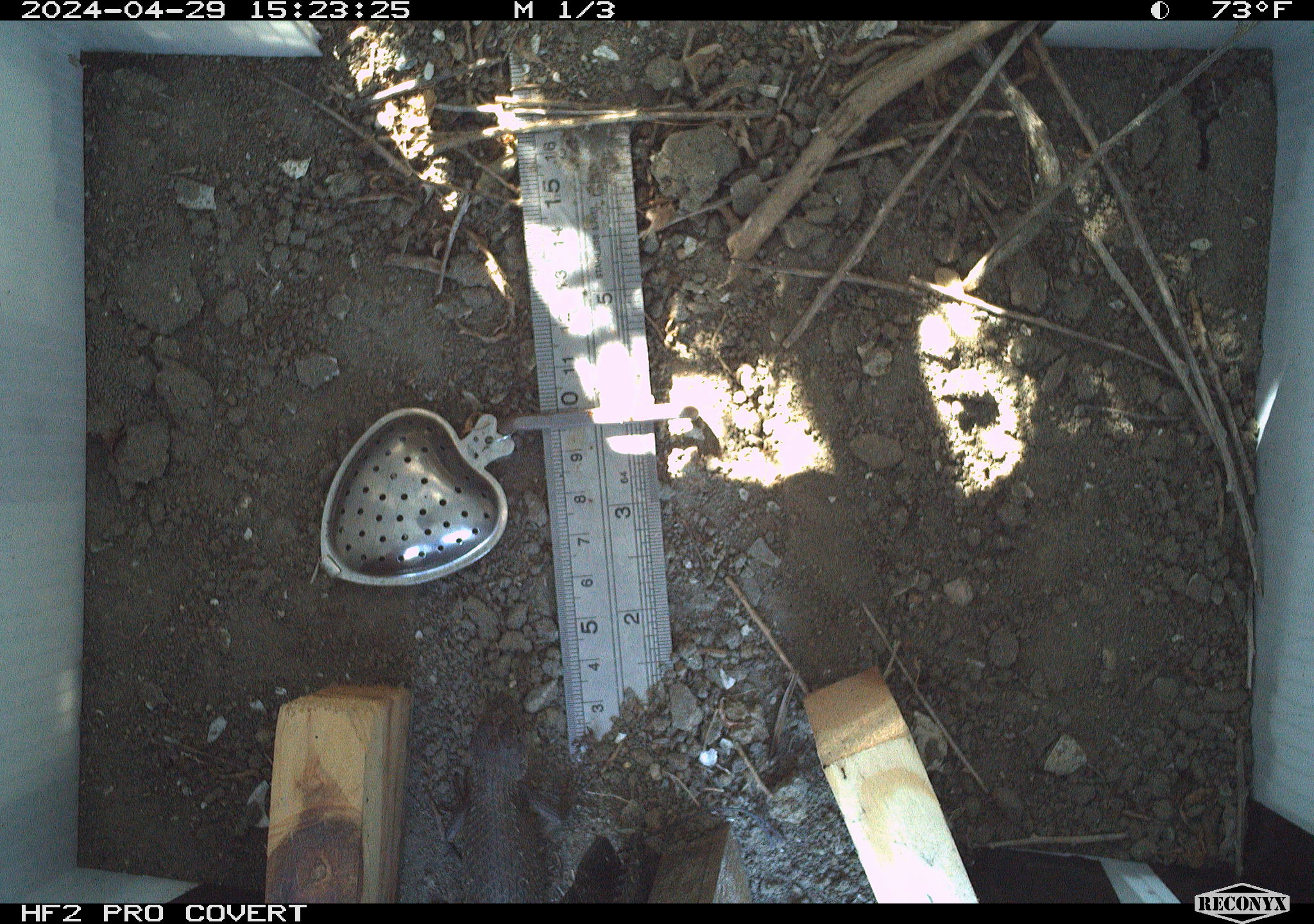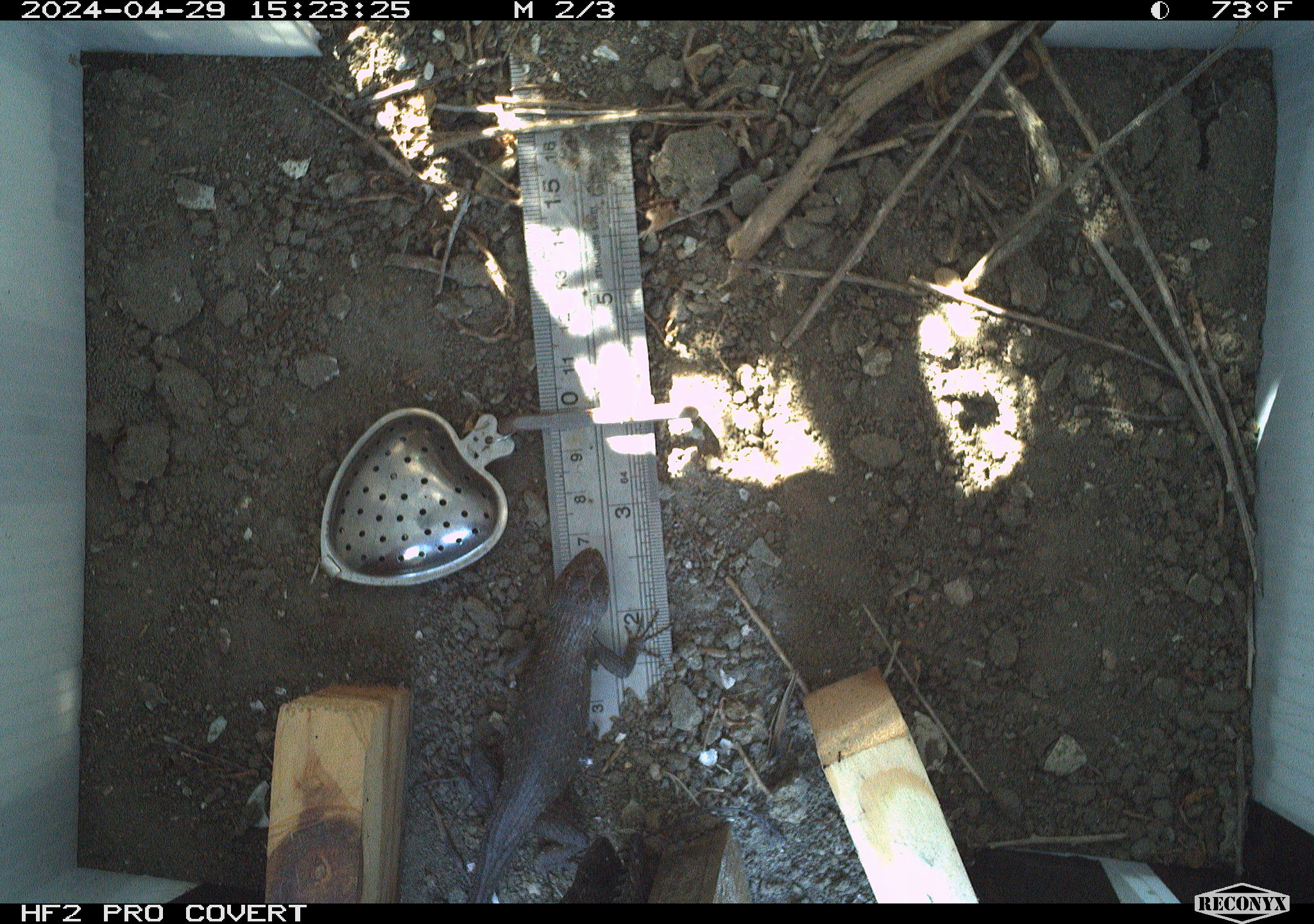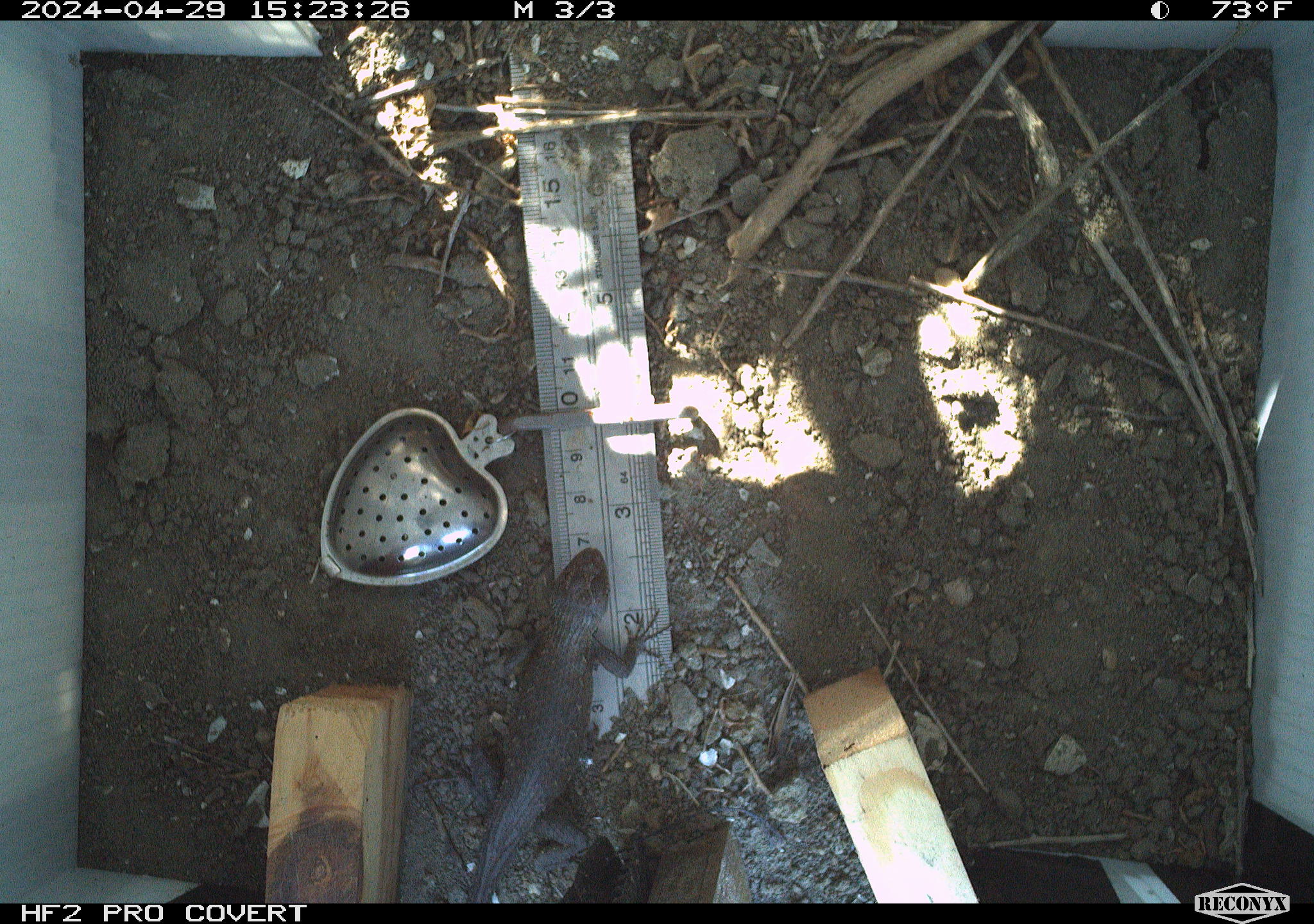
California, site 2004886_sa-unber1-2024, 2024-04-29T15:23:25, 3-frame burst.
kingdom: Animalia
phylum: Chordata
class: Reptilia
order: Squamata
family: Phrynosomatidae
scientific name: Phrynosomatidae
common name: phrynosomatid lizards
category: phrynosomatidae family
Phrynosomatidae family (phrynosomatid lizards) (Phrynosomatidae).